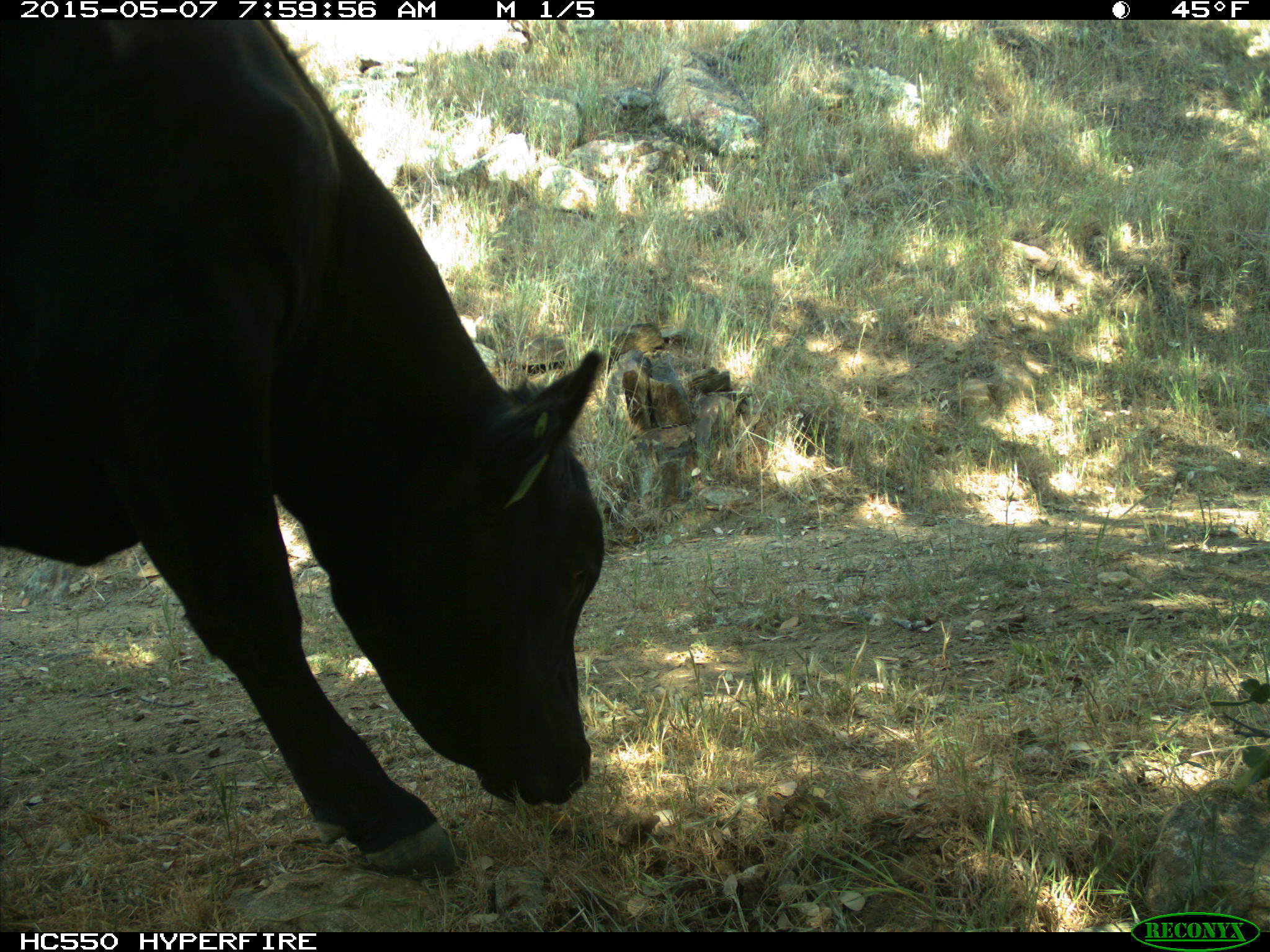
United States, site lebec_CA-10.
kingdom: Animalia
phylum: Chordata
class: Mammalia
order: Artiodactyla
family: Bovidae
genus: Bos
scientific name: Bos taurus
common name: domestic cow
Bos taurus (domestic cow).